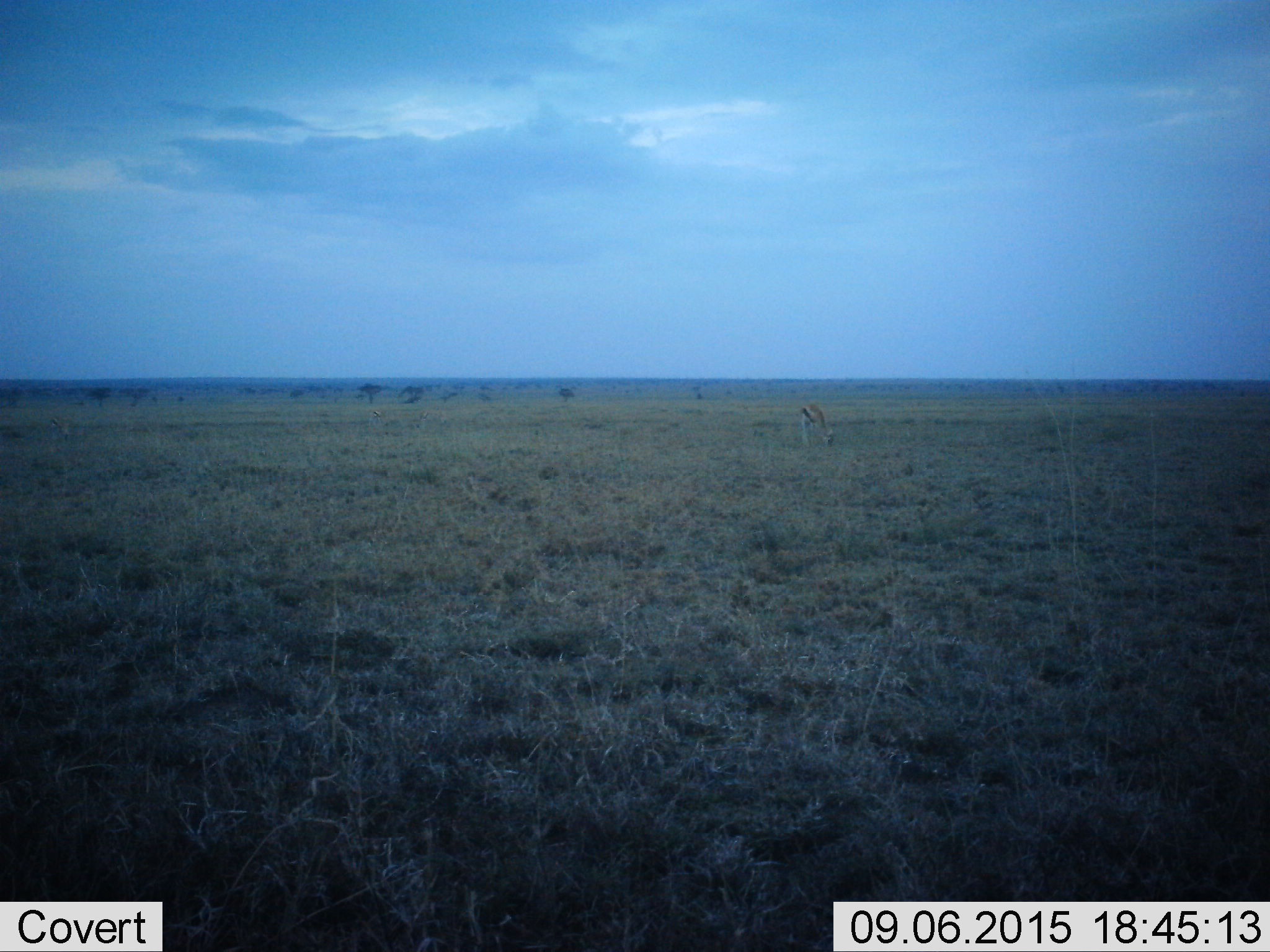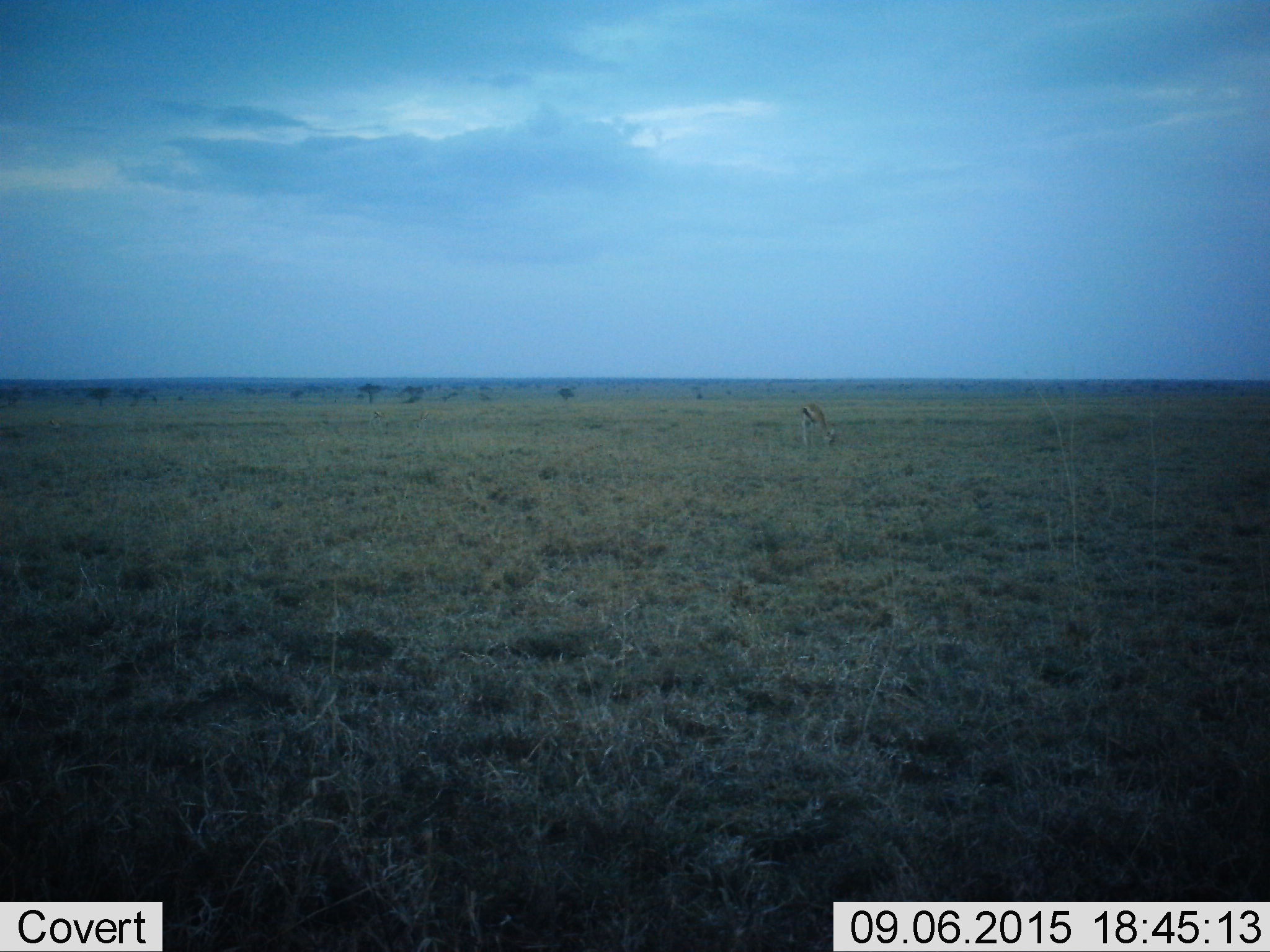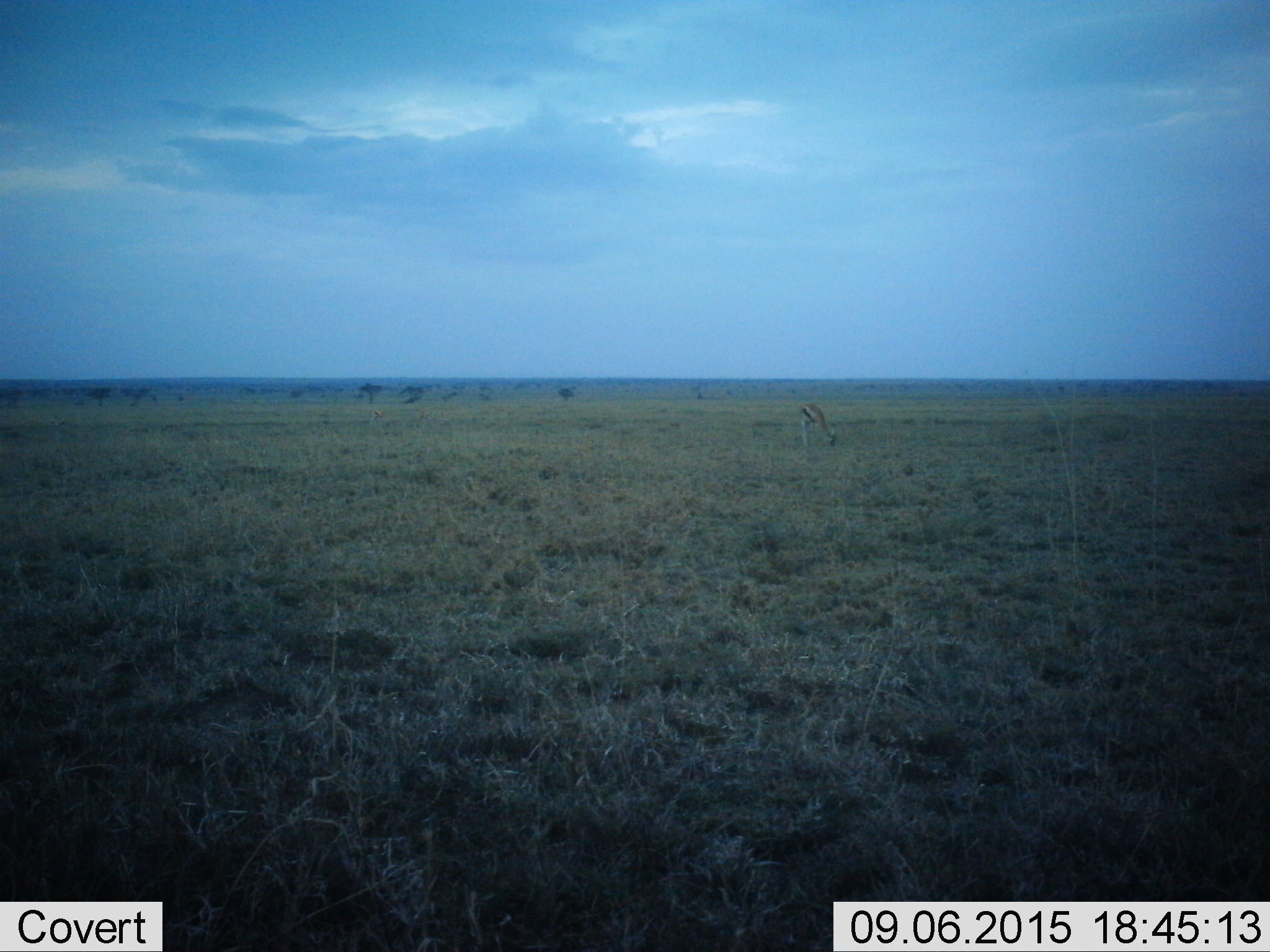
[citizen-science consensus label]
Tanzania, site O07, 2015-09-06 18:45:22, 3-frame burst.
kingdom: Animalia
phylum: Chordata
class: Mammalia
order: Artiodactyla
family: Bovidae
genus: Eudorcas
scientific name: Eudorcas thomsonii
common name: thomson's gazelle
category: gazellethomsons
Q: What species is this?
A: Gazellethomsons (thomson's gazelle) (Eudorcas thomsonii).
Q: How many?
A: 3.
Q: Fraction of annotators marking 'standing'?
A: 67%.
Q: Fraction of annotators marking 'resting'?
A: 0%.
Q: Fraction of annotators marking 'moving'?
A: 17%.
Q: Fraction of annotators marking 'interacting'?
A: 0%.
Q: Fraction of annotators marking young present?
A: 0%.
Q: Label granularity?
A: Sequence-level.